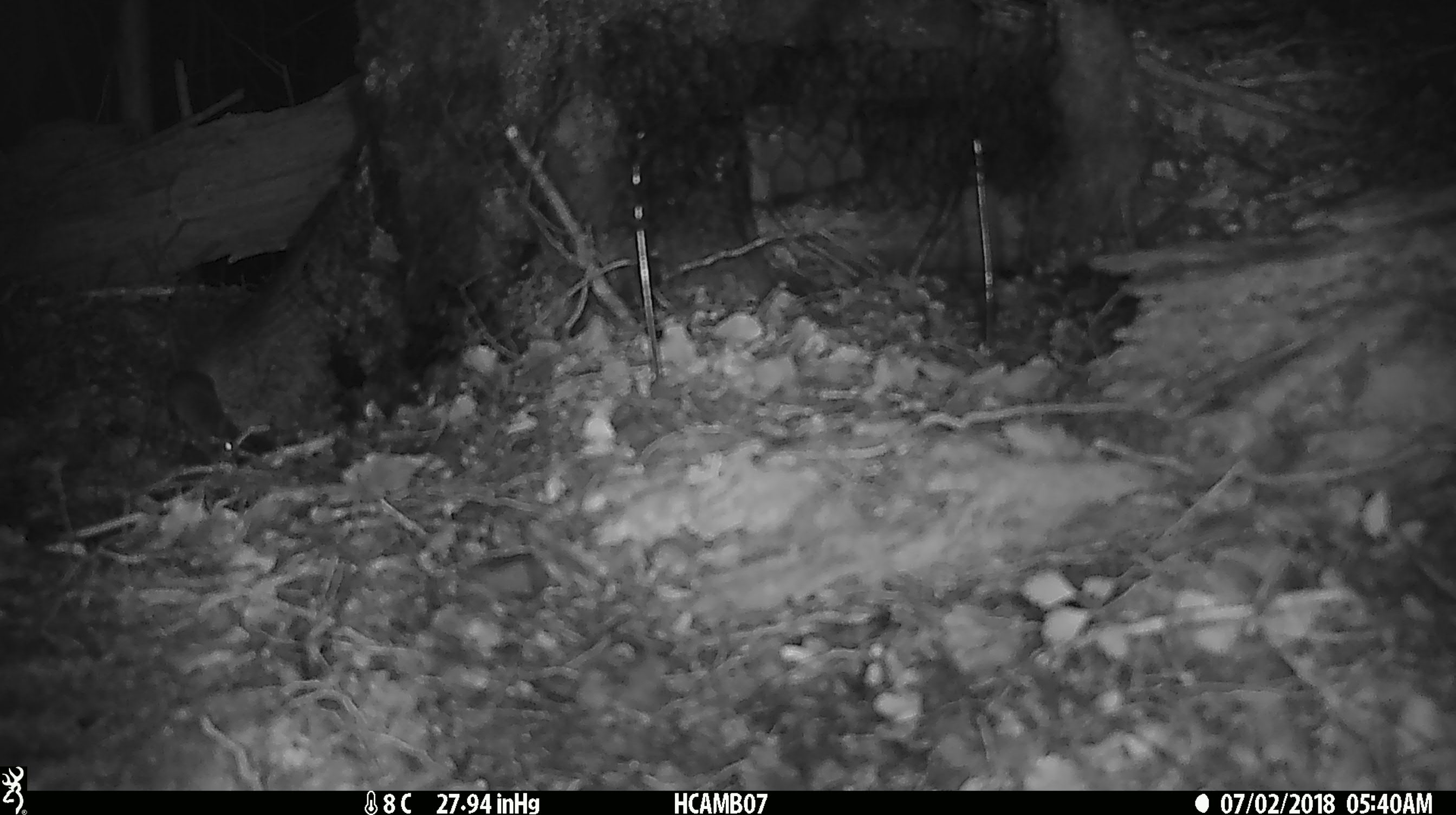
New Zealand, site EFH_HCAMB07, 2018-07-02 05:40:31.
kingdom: Animalia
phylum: Chordata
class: Mammalia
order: Rodentia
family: Muridae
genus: Mus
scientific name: Mus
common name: mouse